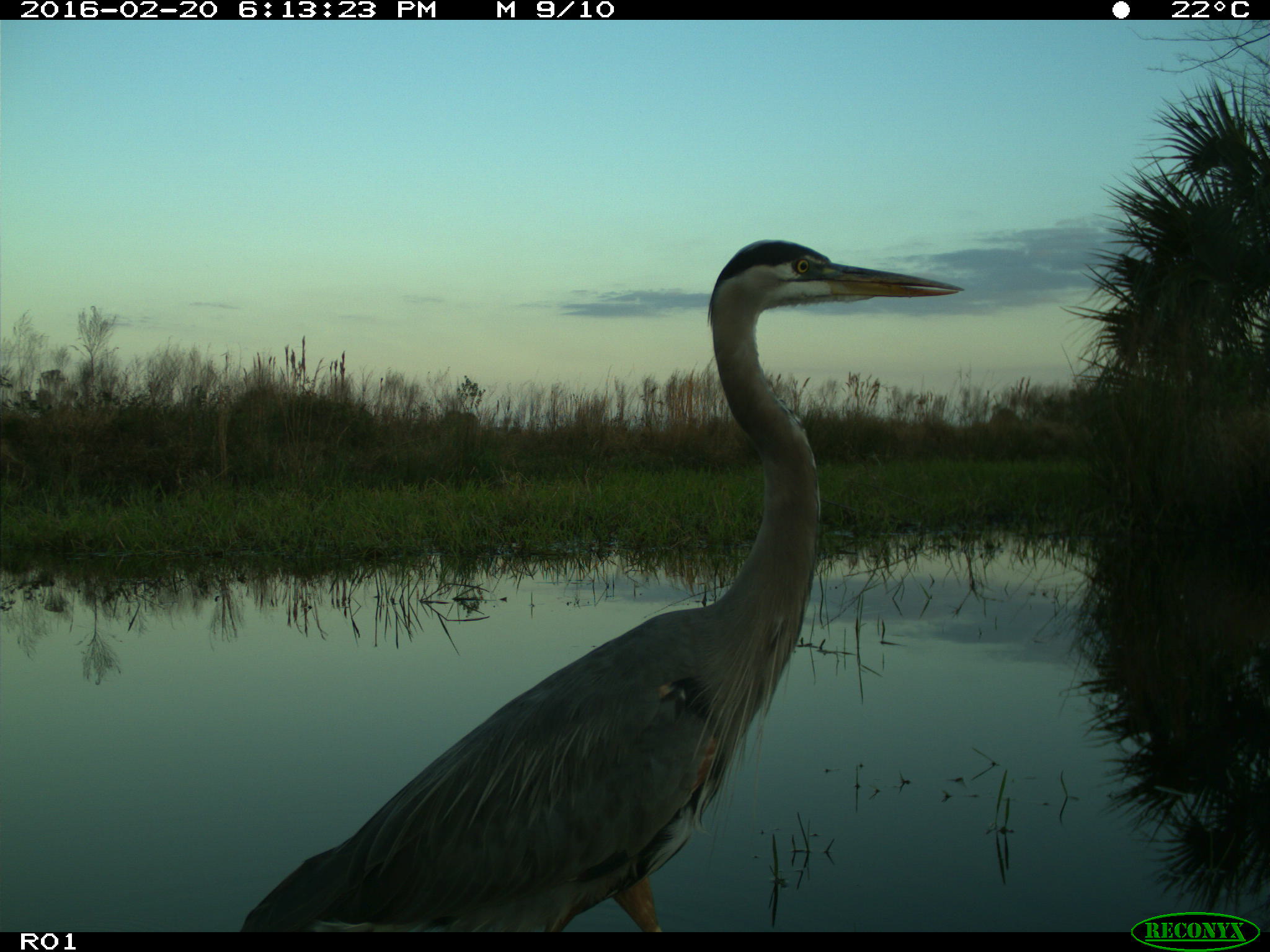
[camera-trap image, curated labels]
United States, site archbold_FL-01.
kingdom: Animalia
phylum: Chordata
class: Aves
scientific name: Aves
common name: birds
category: unidentified bird